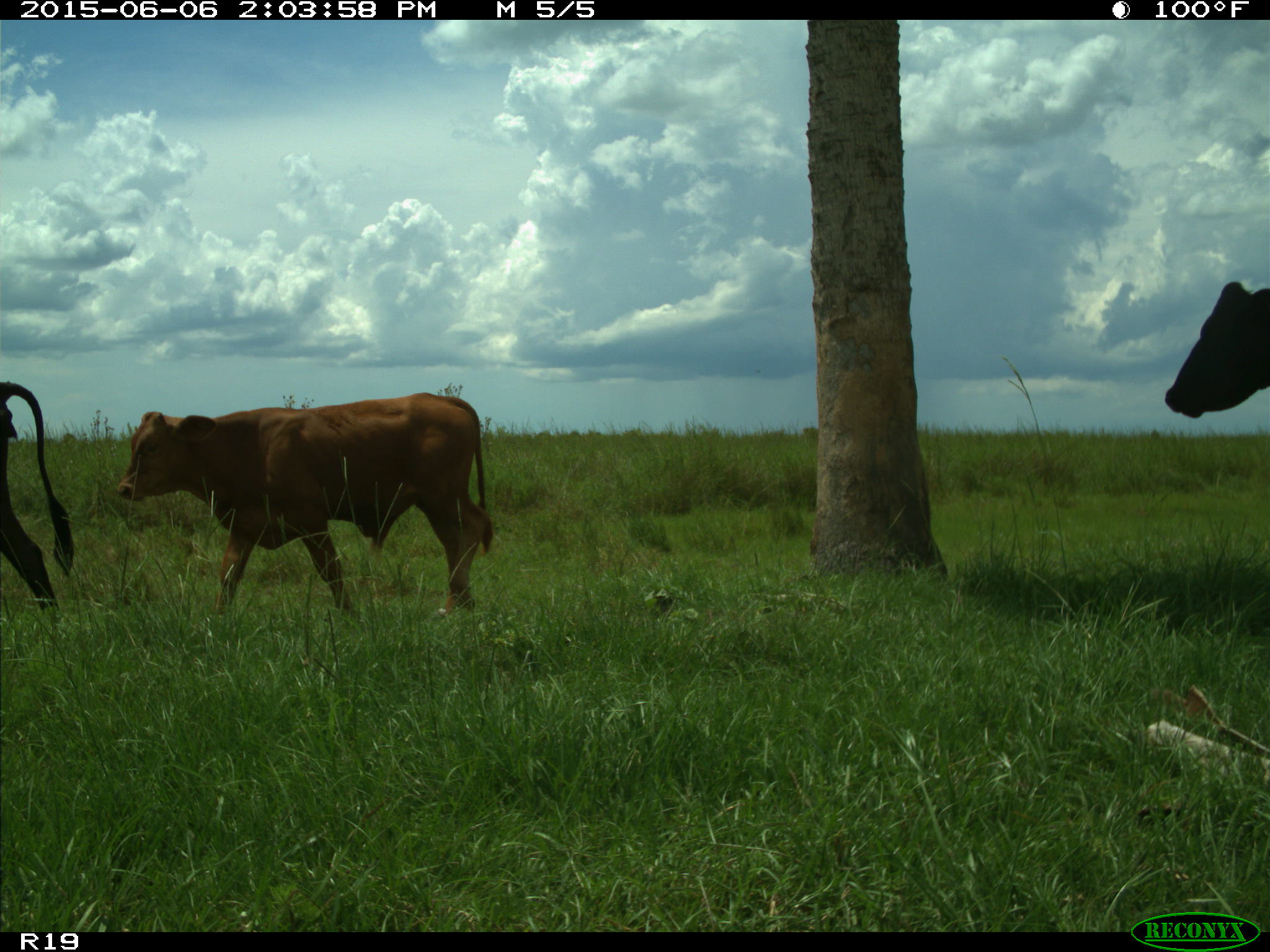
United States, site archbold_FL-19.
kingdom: Animalia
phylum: Chordata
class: Mammalia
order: Artiodactyla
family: Bovidae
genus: Bos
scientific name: Bos taurus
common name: domestic cow